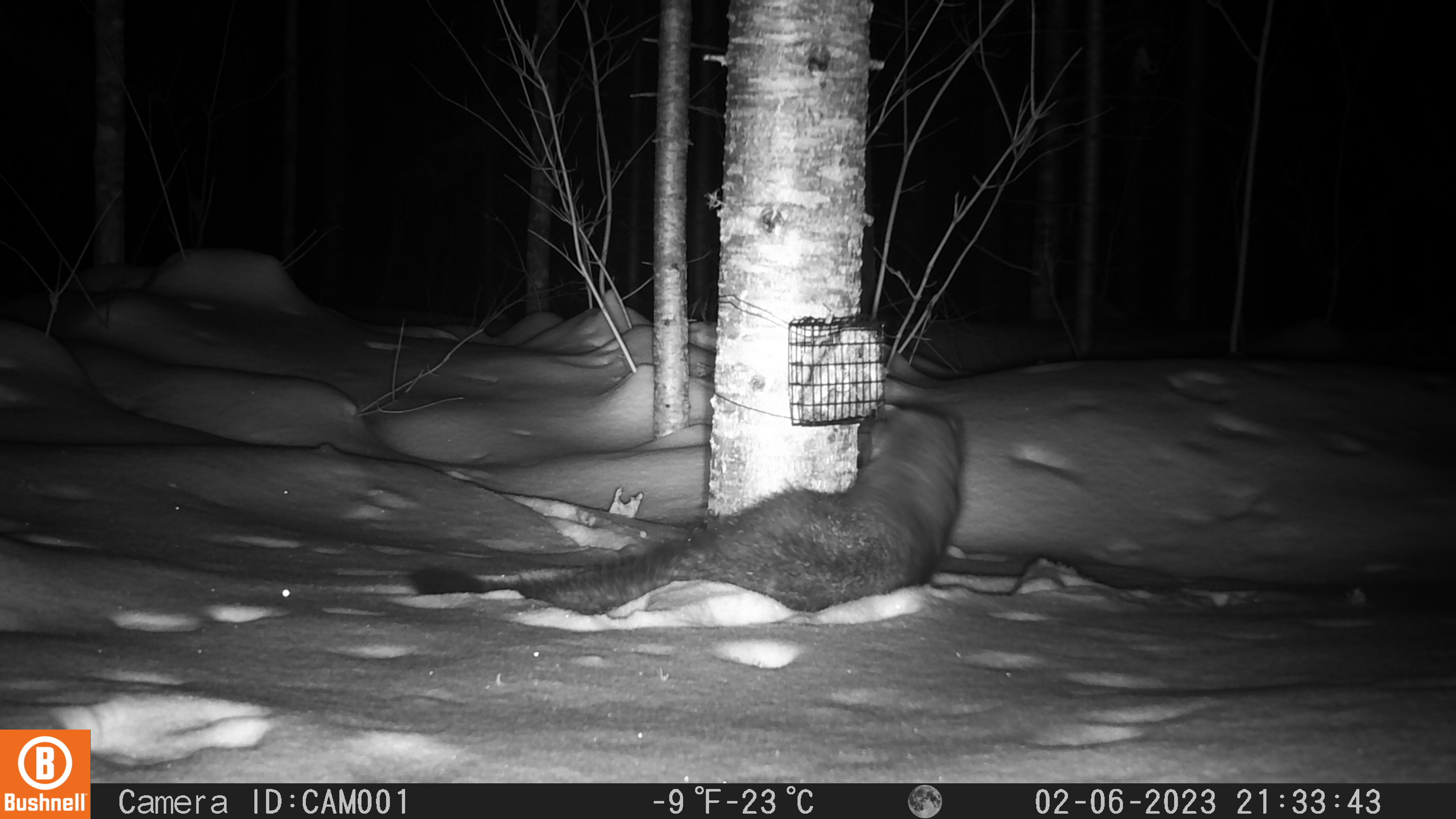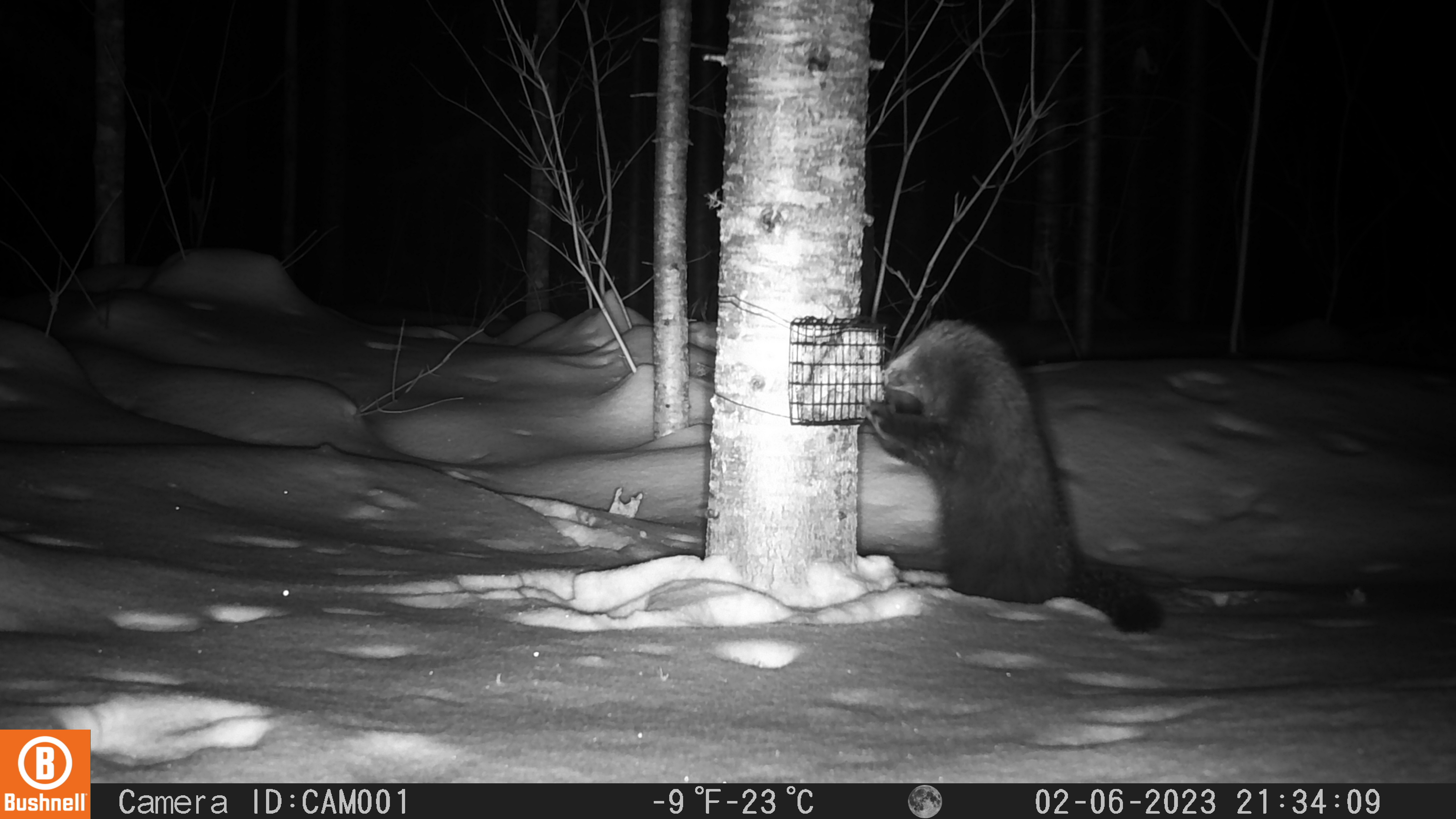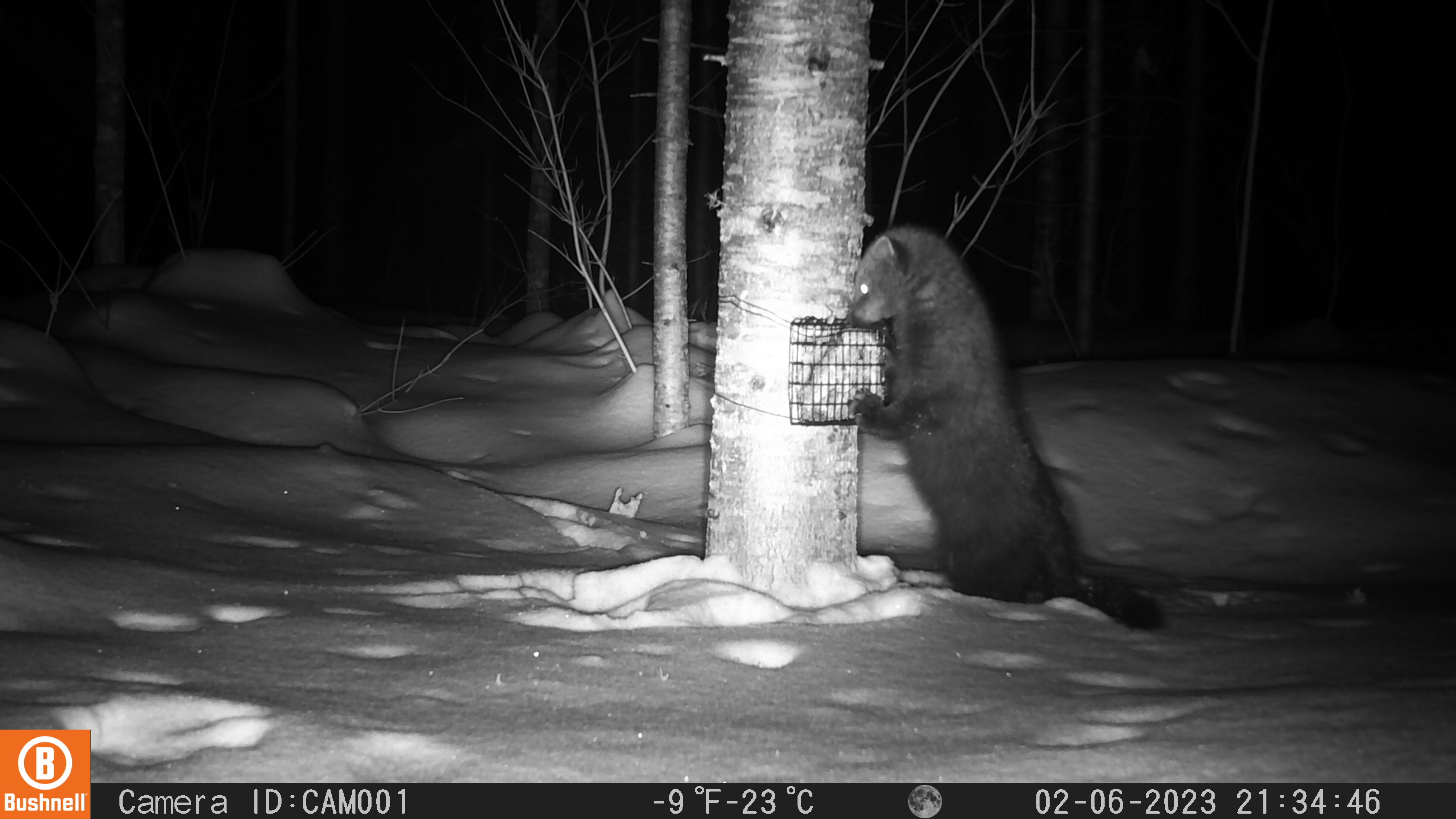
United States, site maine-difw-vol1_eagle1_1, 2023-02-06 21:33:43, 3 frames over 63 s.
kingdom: Animalia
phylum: Chordata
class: Mammalia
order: Carnivora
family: Mustelidae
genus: Pekania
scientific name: Pekania pennanti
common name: fisher